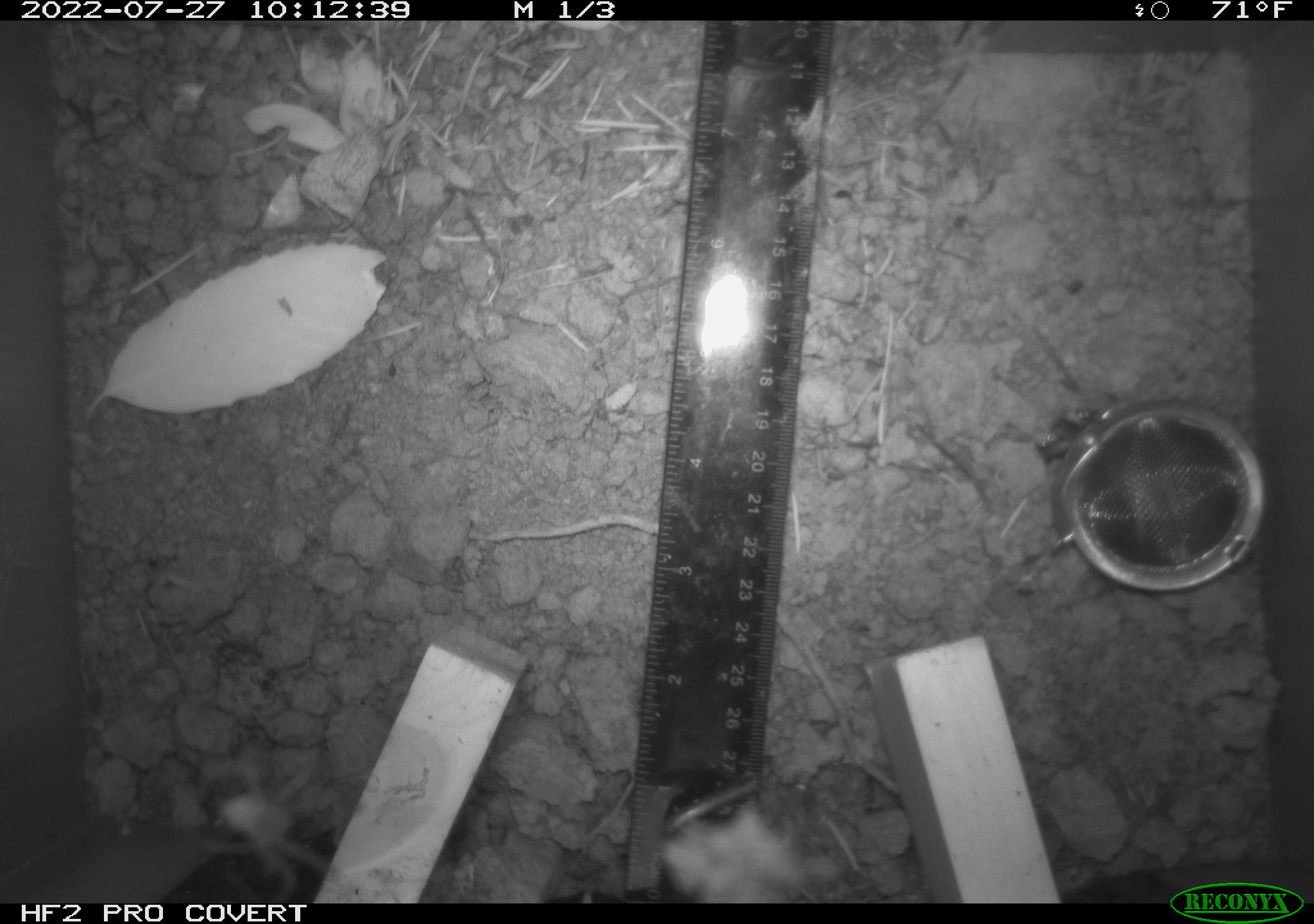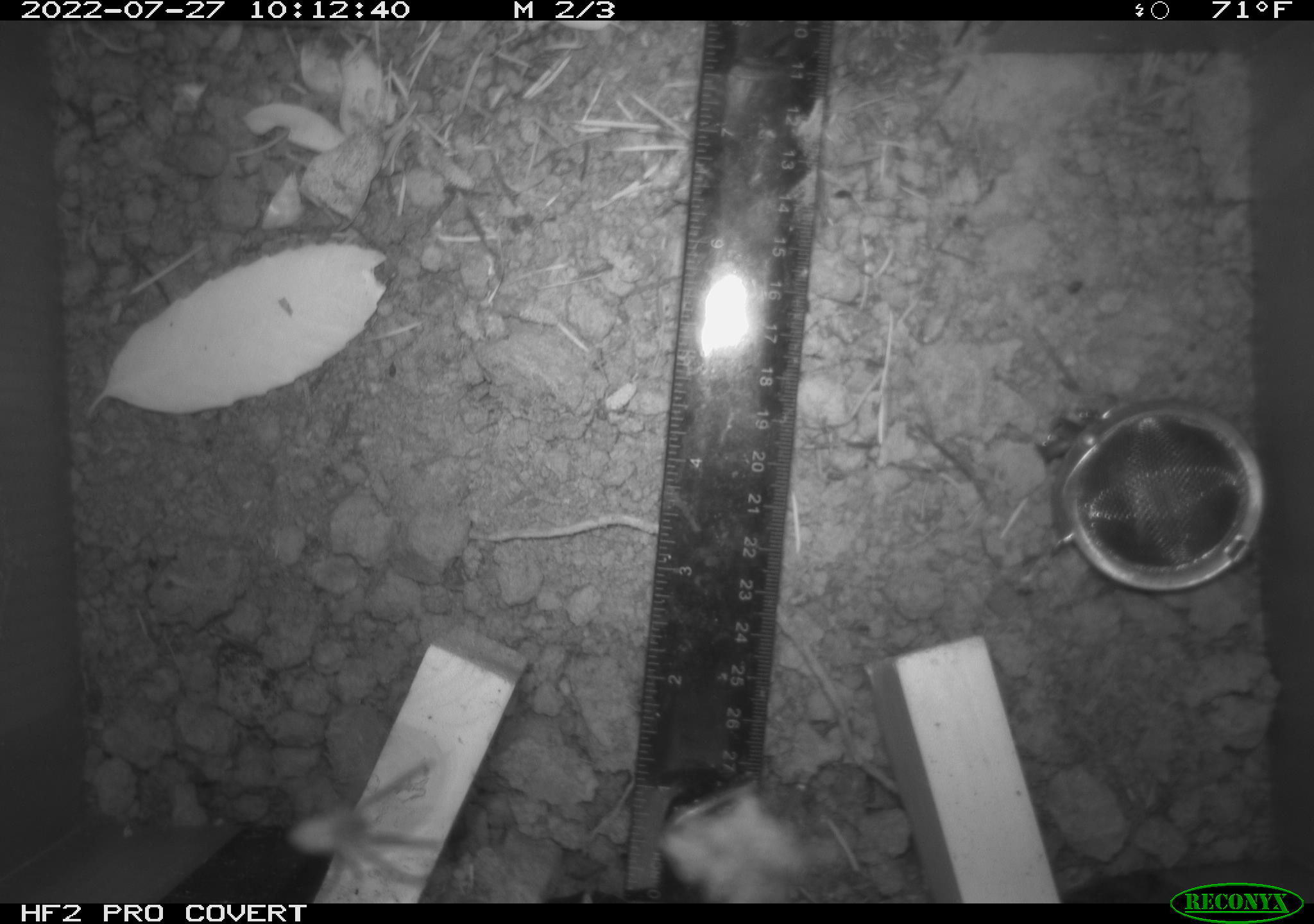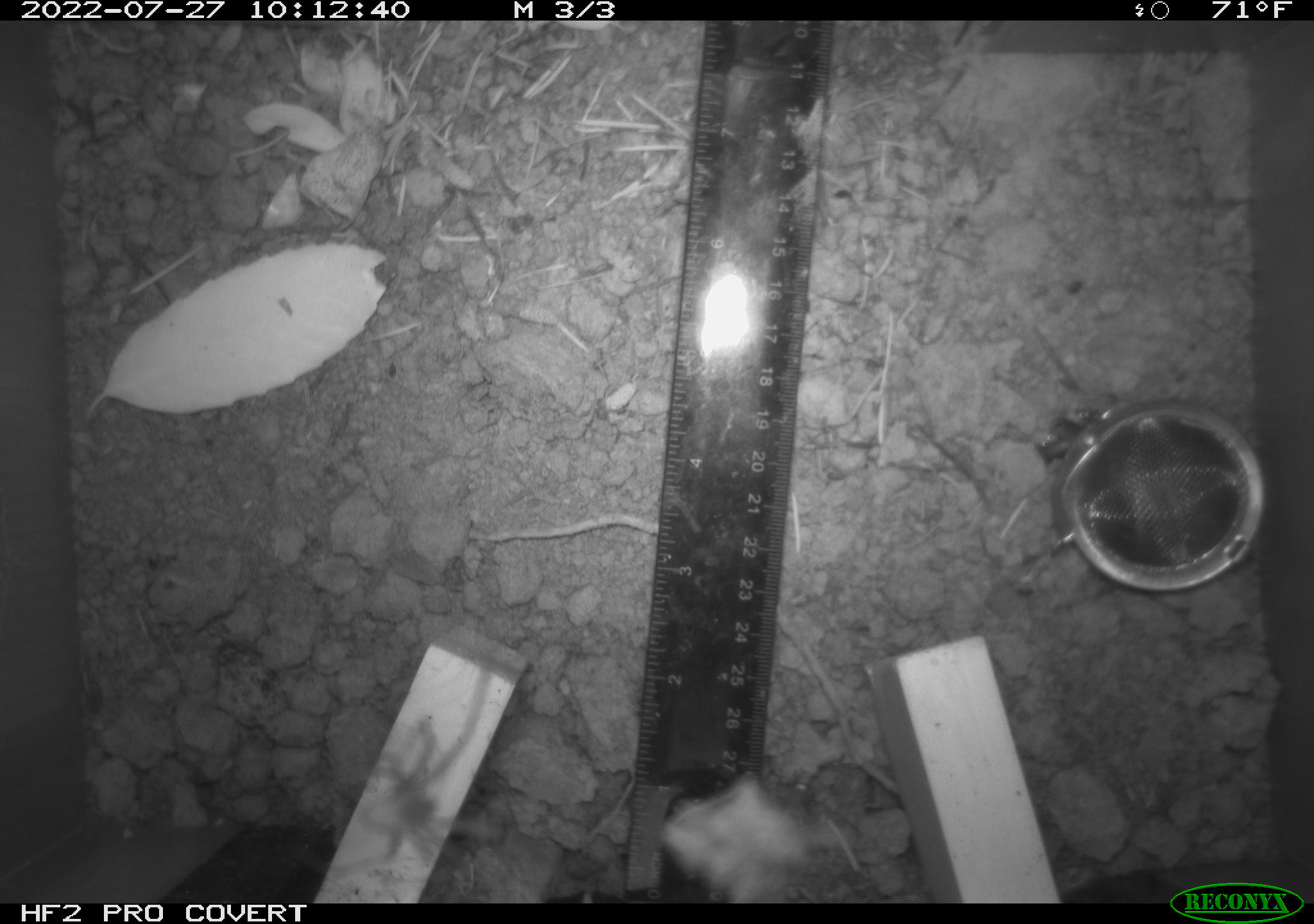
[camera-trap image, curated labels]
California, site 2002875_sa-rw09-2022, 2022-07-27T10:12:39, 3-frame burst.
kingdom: Animalia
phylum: Arthropoda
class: Arachnida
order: Araneae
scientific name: Araneae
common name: spider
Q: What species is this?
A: Spider (Araneae).